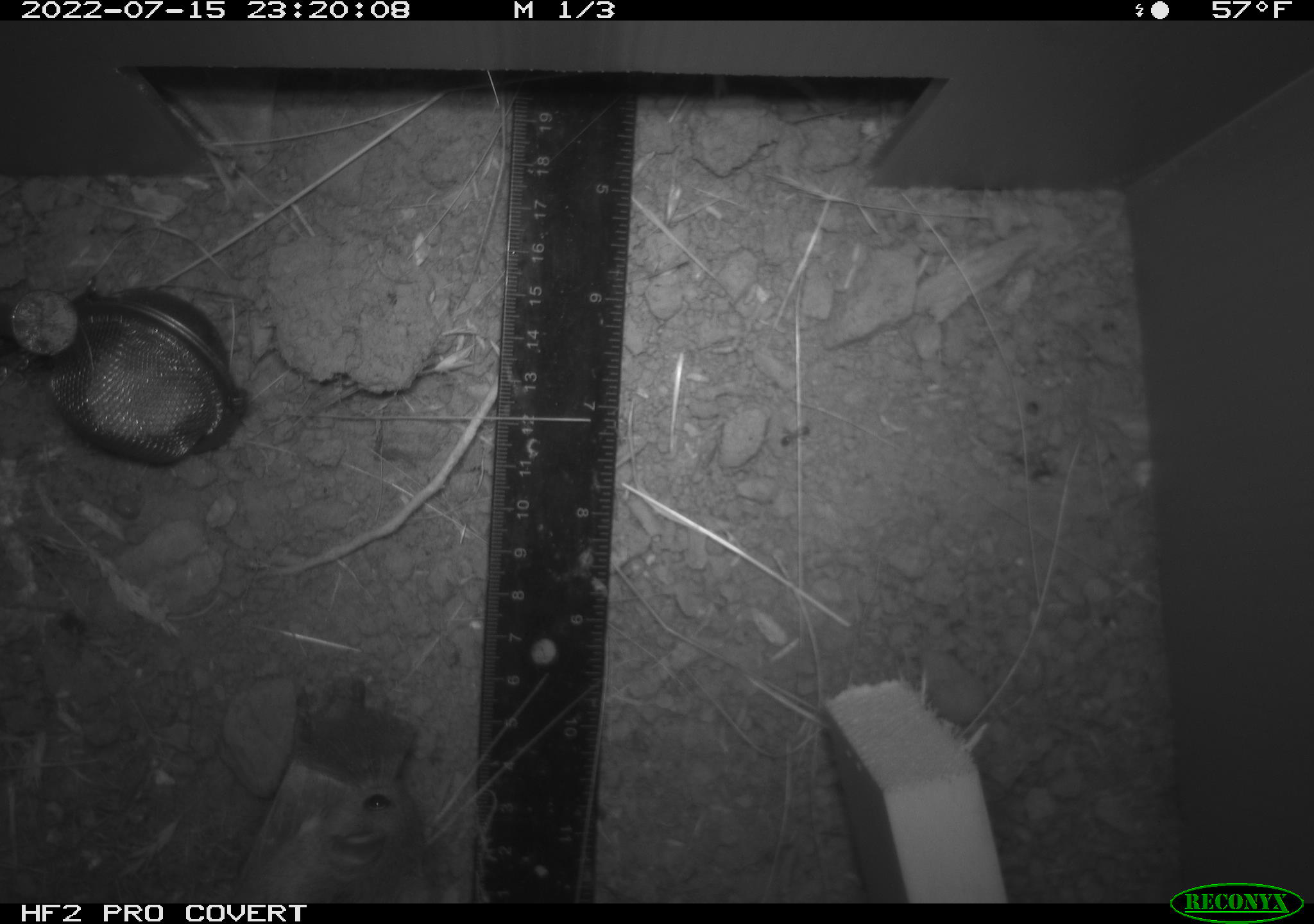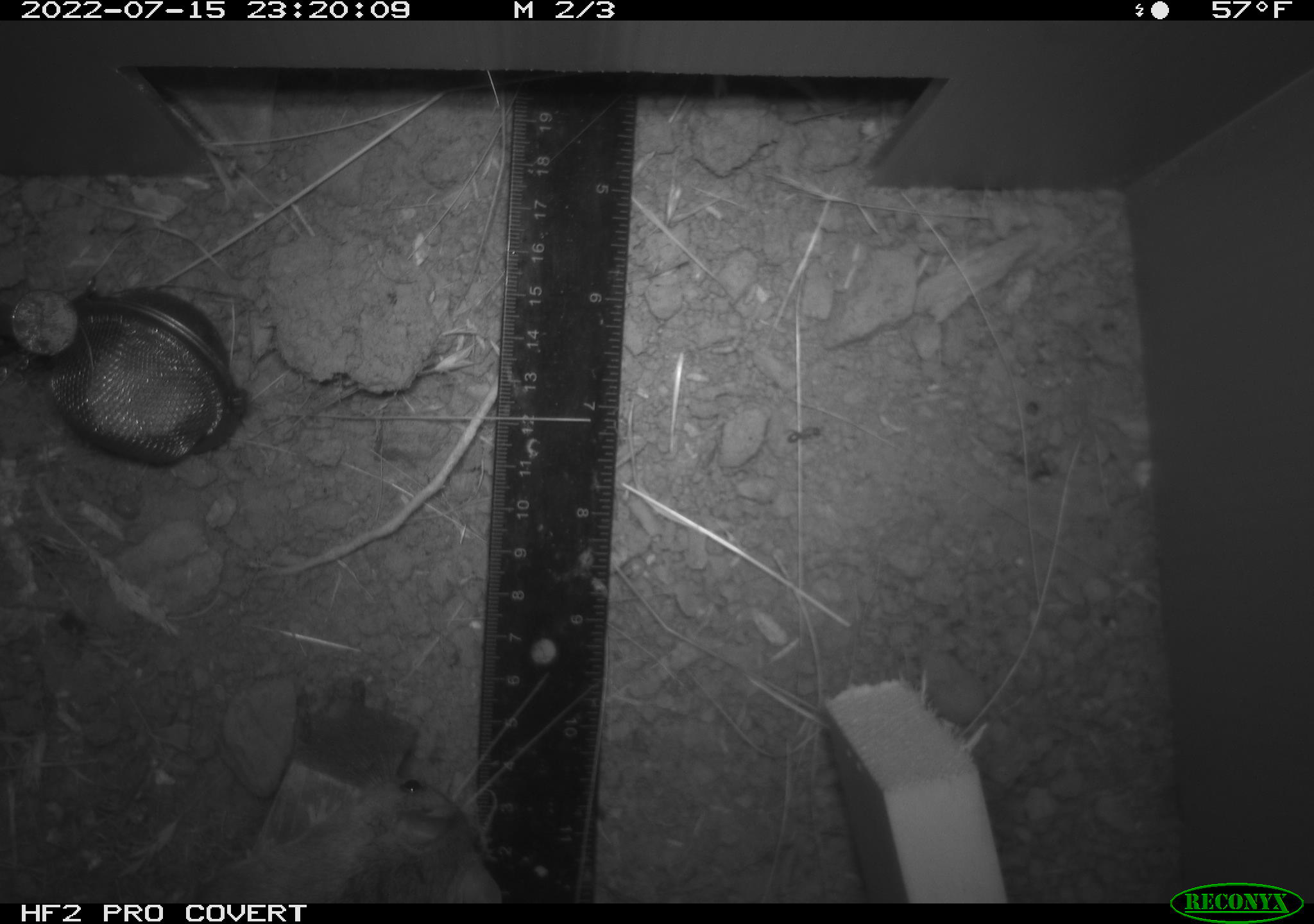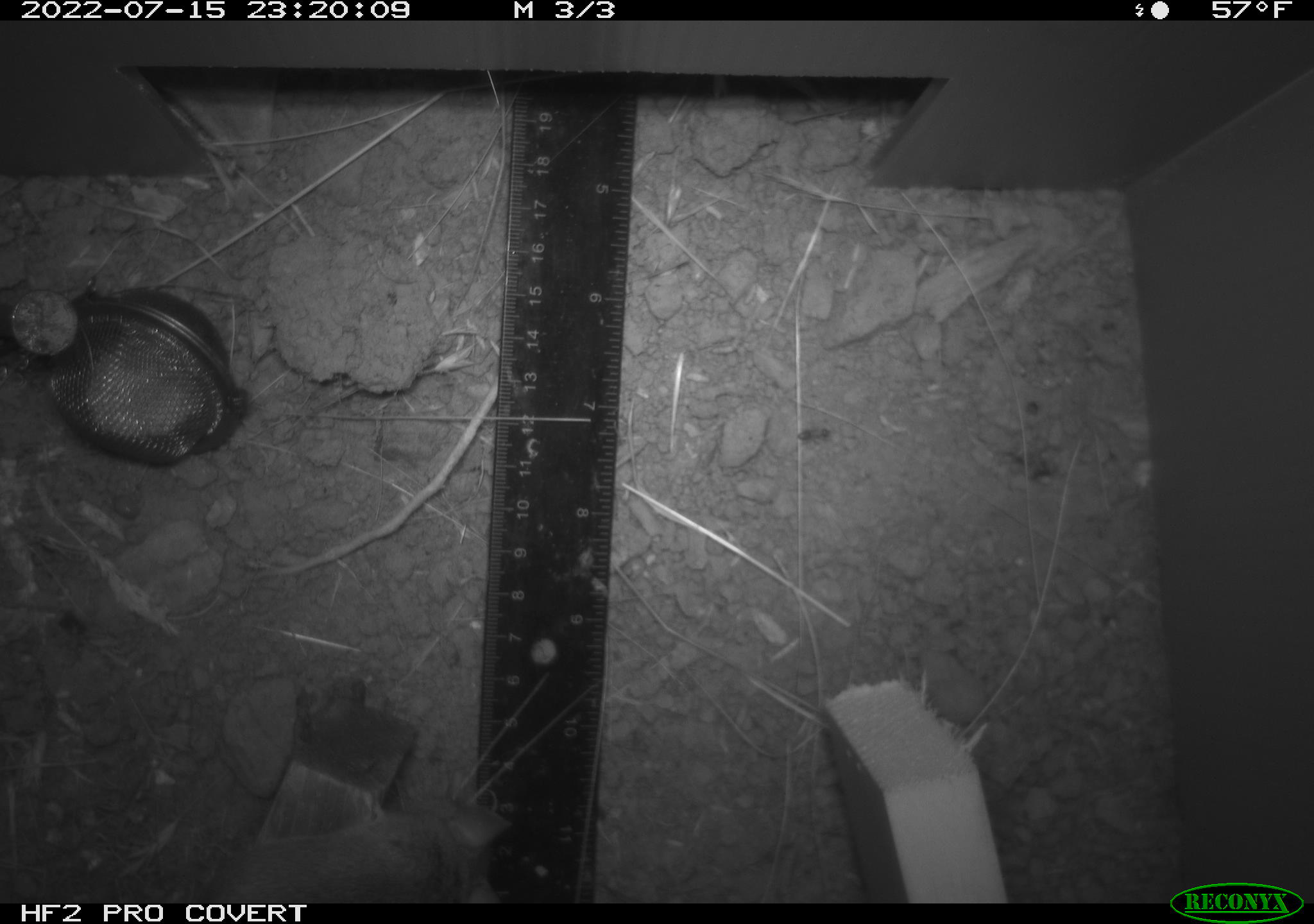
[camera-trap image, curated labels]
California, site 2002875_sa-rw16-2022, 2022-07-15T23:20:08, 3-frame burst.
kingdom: Animalia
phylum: Chordata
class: Mammalia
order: Rodentia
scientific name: Rodentia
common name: mouse species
Mouse species (Rodentia).